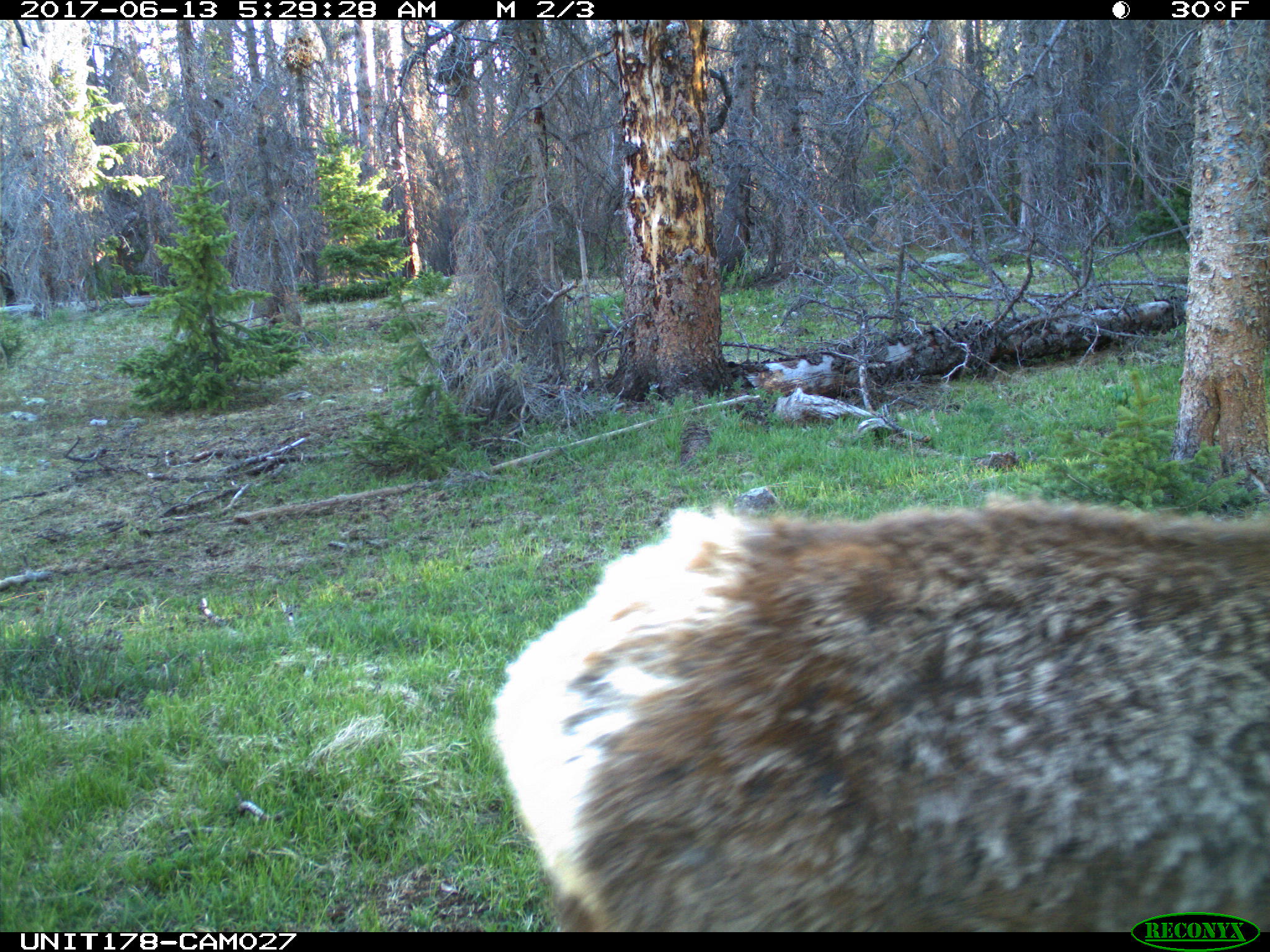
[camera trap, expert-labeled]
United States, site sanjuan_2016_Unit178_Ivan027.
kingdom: Animalia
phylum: Chordata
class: Mammalia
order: Artiodactyla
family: Cervidae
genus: Cervus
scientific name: Cervus elaphus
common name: red deer